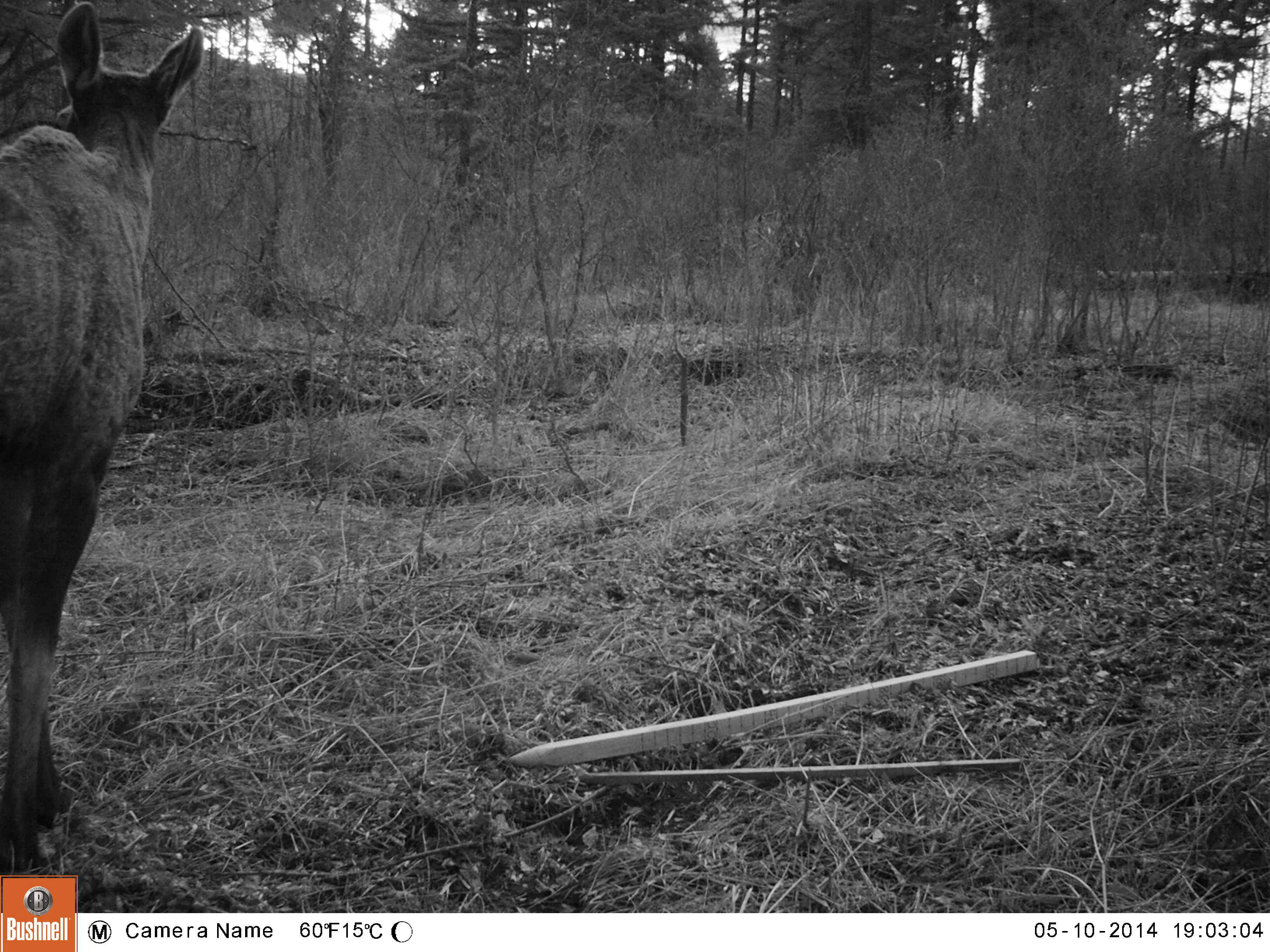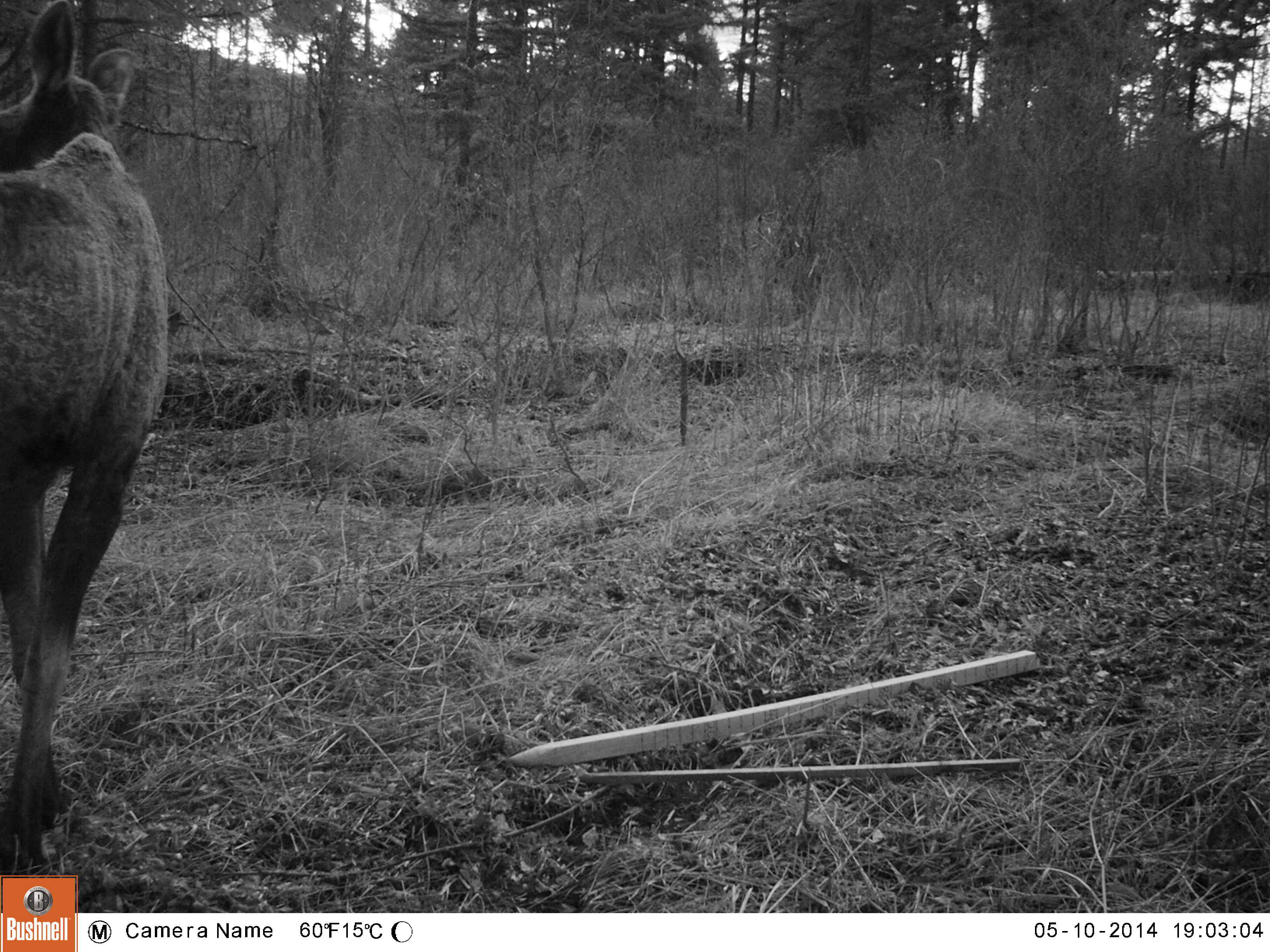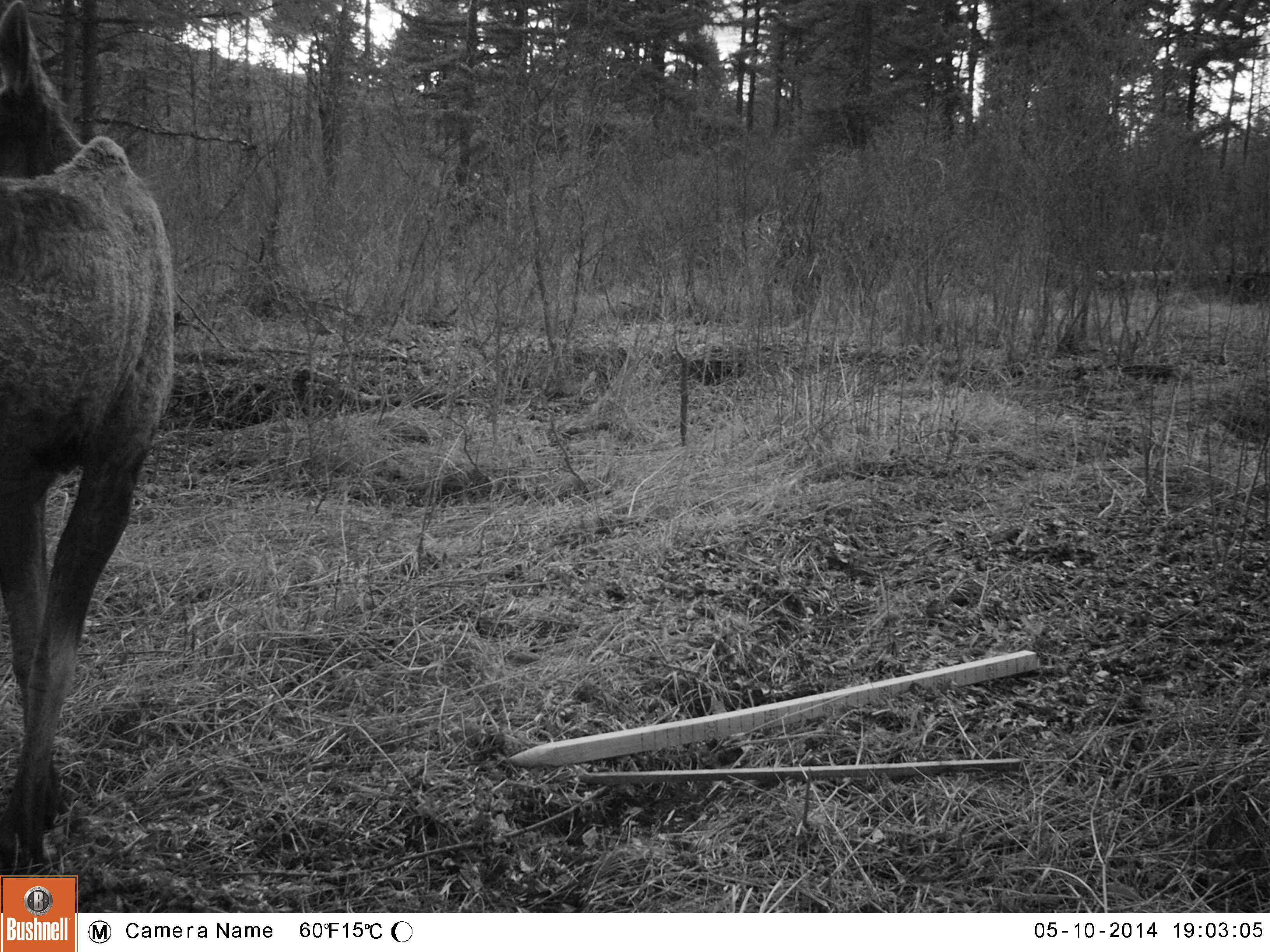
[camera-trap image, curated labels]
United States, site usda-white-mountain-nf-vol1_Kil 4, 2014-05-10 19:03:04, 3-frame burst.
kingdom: Animalia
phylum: Chordata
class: Mammalia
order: Artiodactyla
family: Cervidae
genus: Alces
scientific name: Alces alces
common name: moose